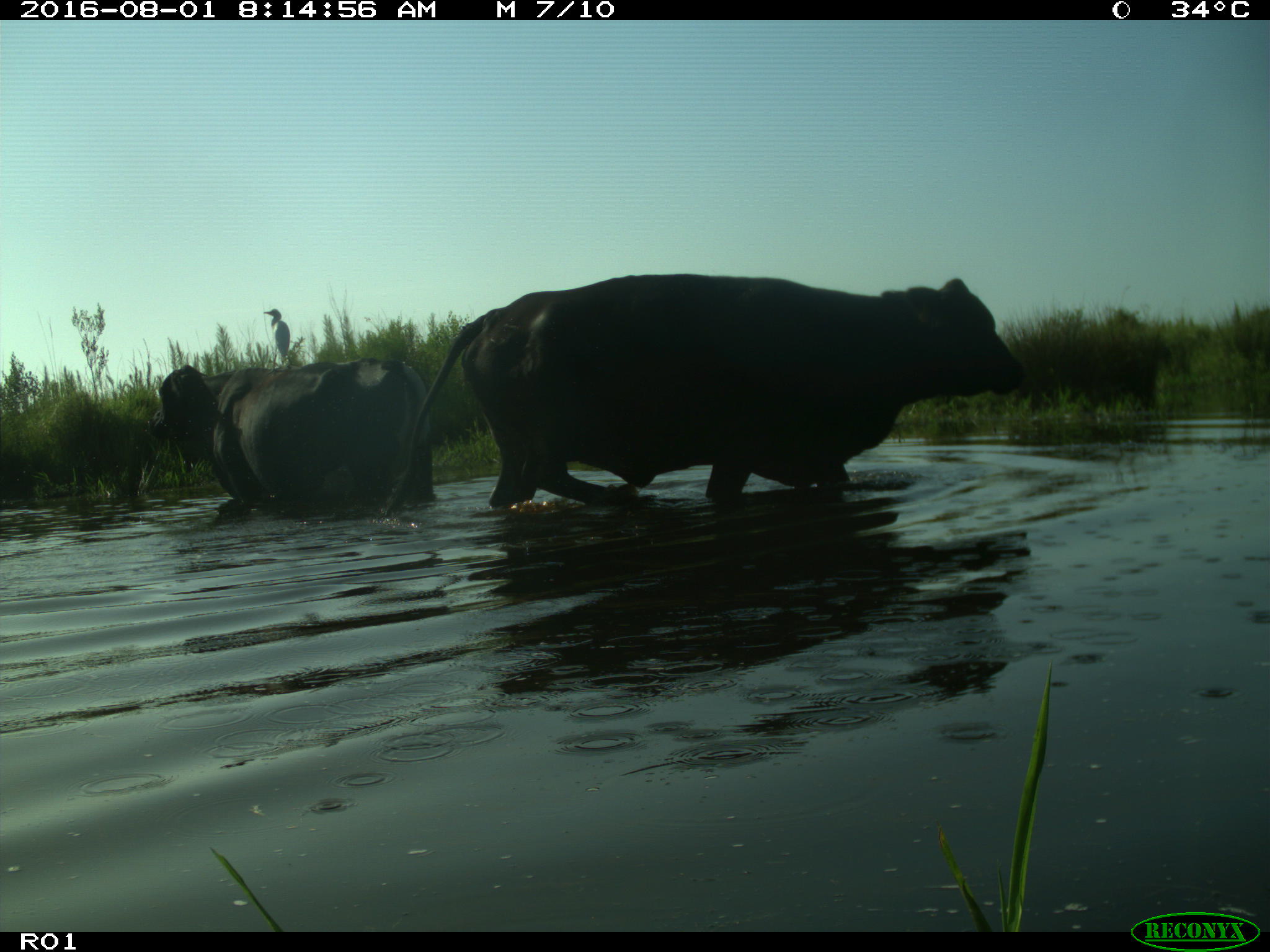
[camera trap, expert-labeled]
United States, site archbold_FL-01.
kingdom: Animalia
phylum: Chordata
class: Mammalia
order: Artiodactyla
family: Bovidae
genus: Bos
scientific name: Bos taurus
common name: domestic cow